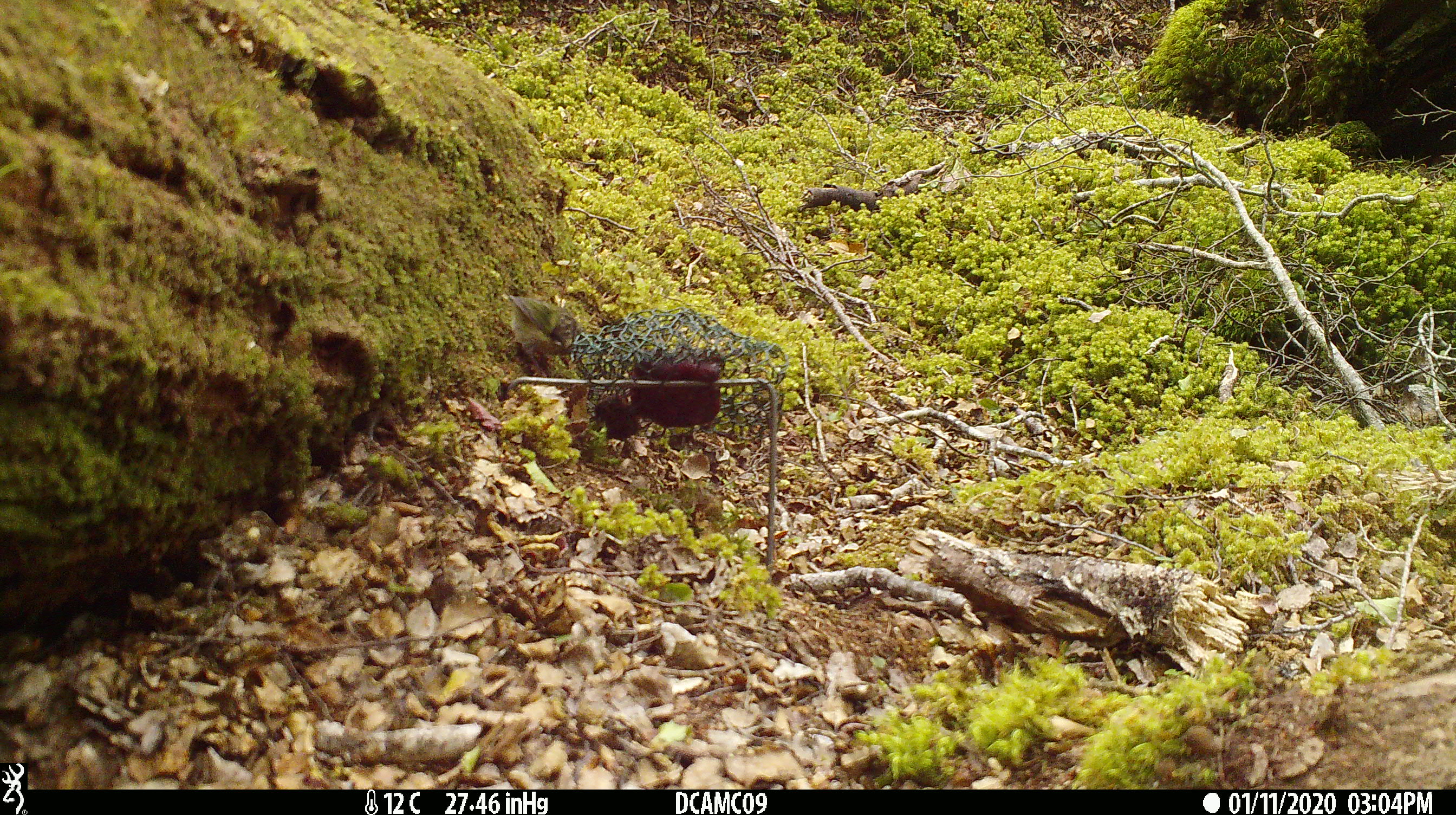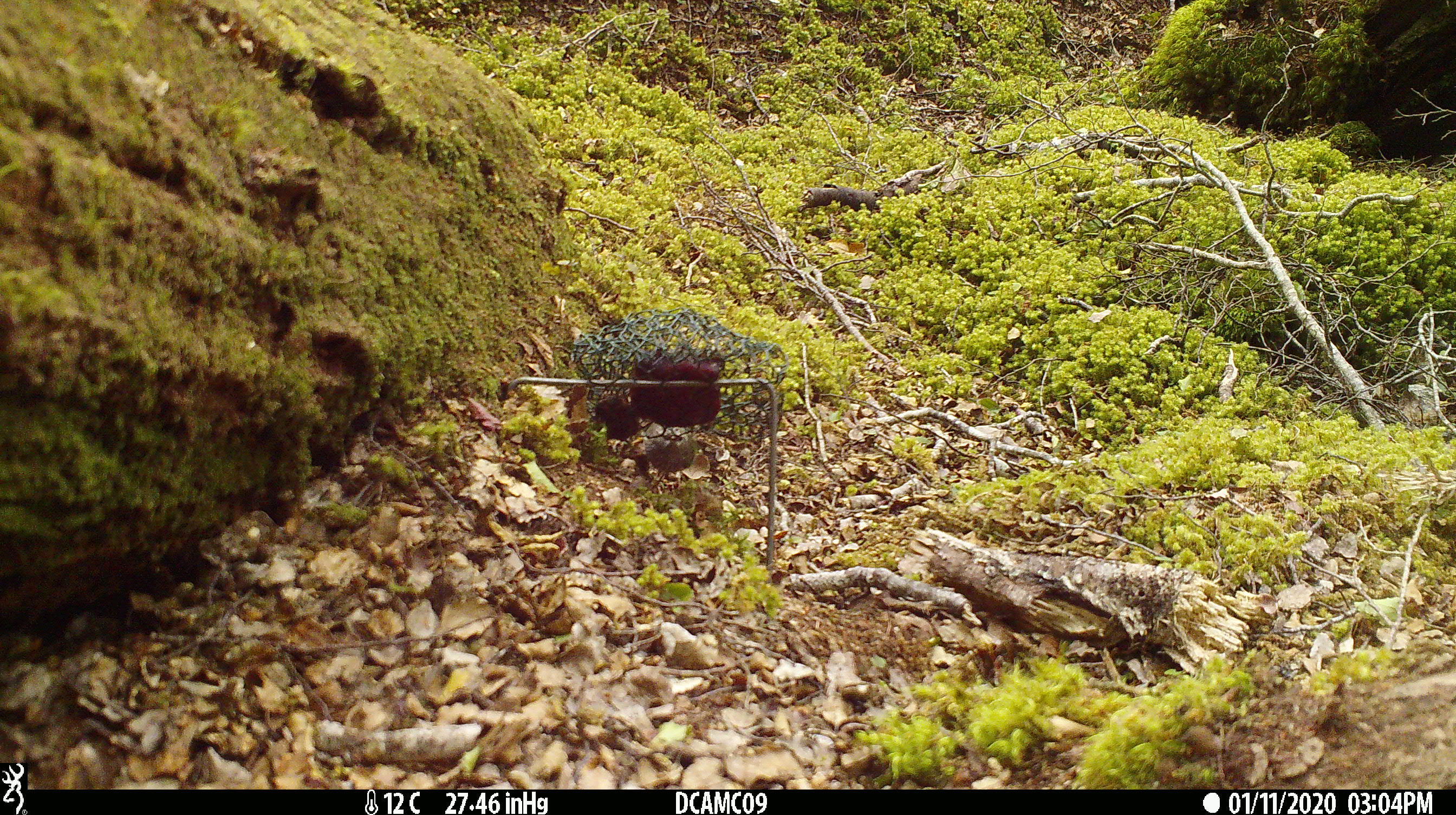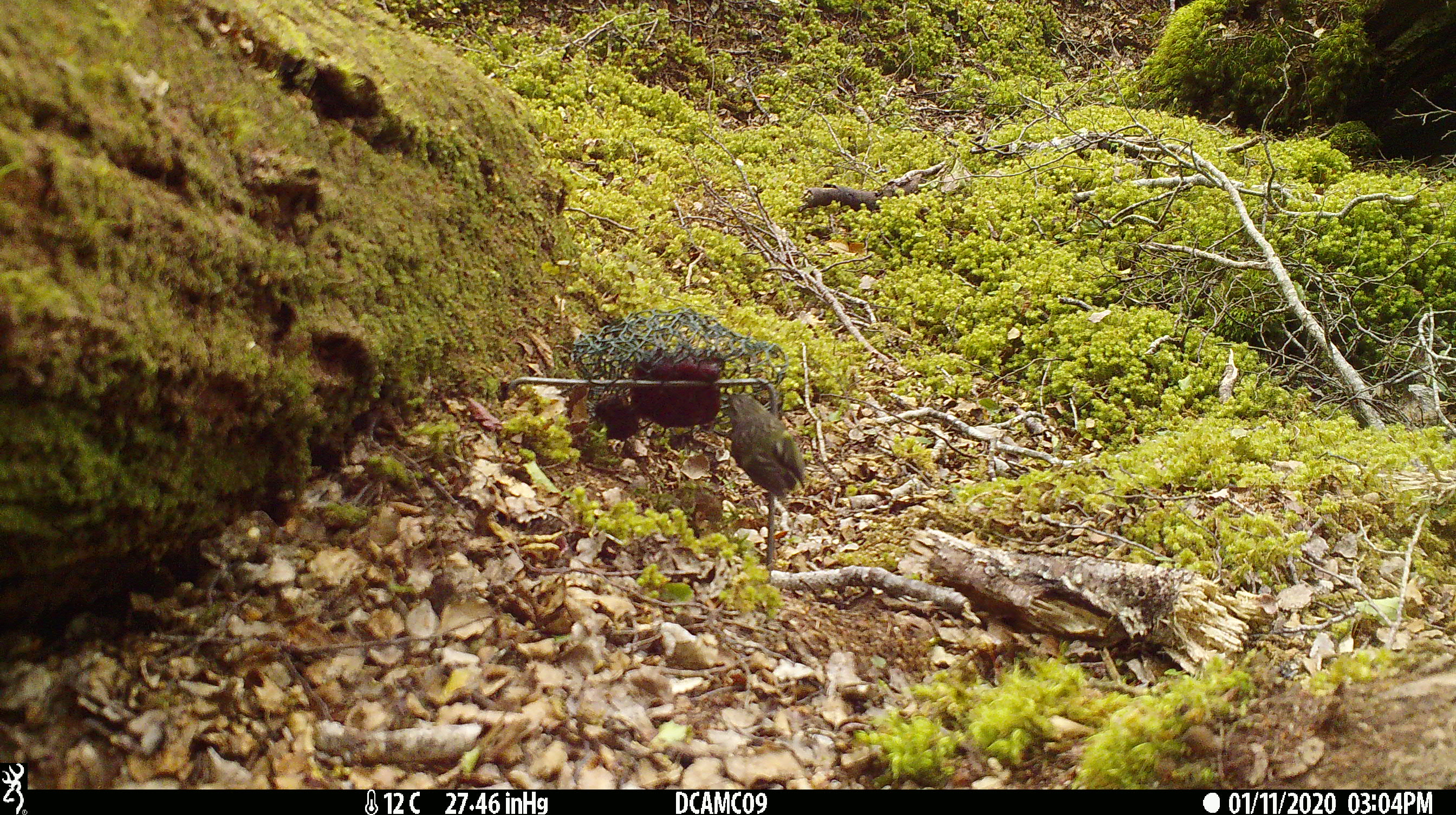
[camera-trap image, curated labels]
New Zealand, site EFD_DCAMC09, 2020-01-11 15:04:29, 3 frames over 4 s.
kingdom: Animalia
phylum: Chordata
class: Aves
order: Passeriformes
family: Acanthisittidae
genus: Acanthisitta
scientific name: Acanthisitta chloris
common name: rifleman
Rifleman (Acanthisitta chloris).